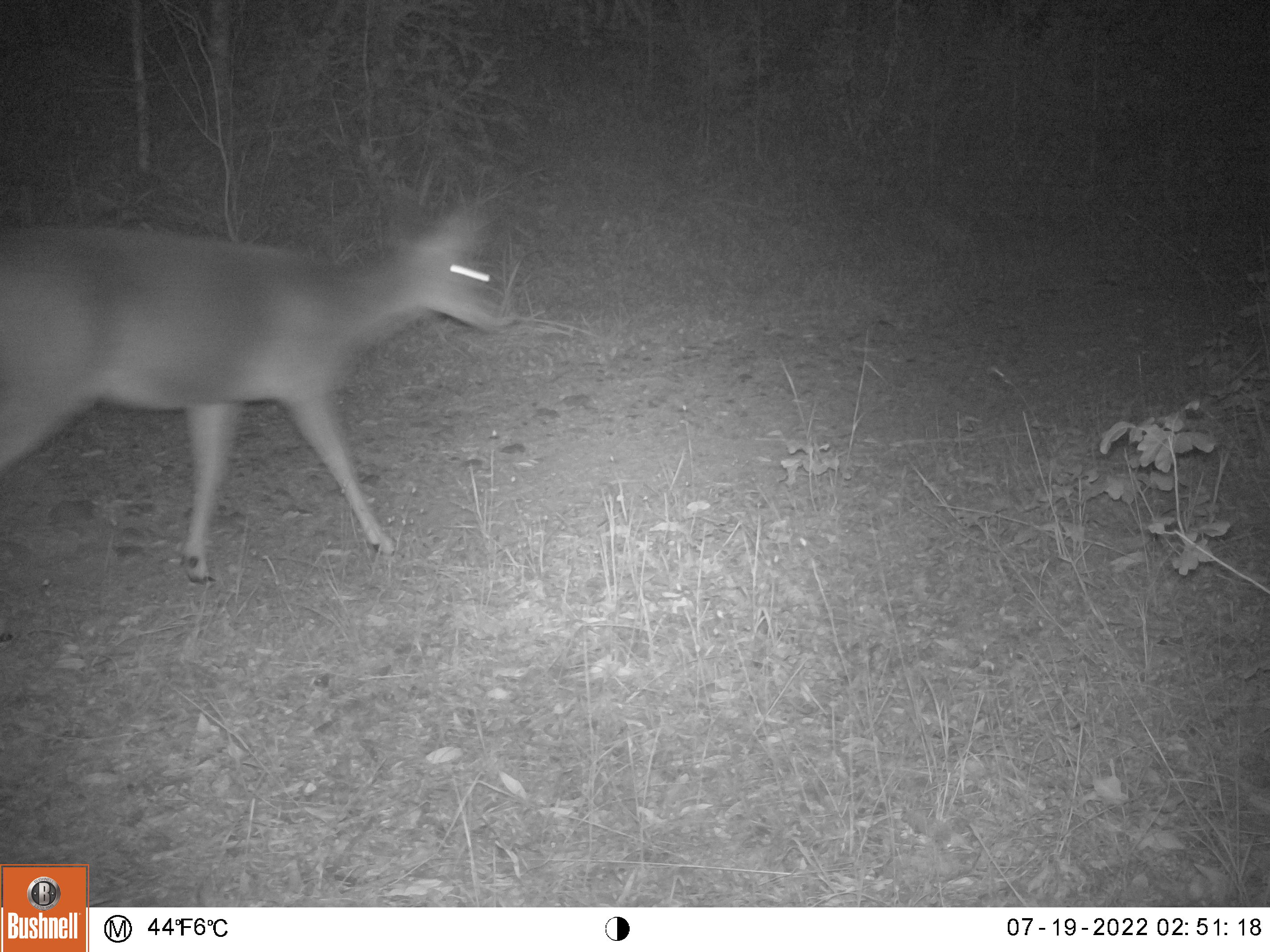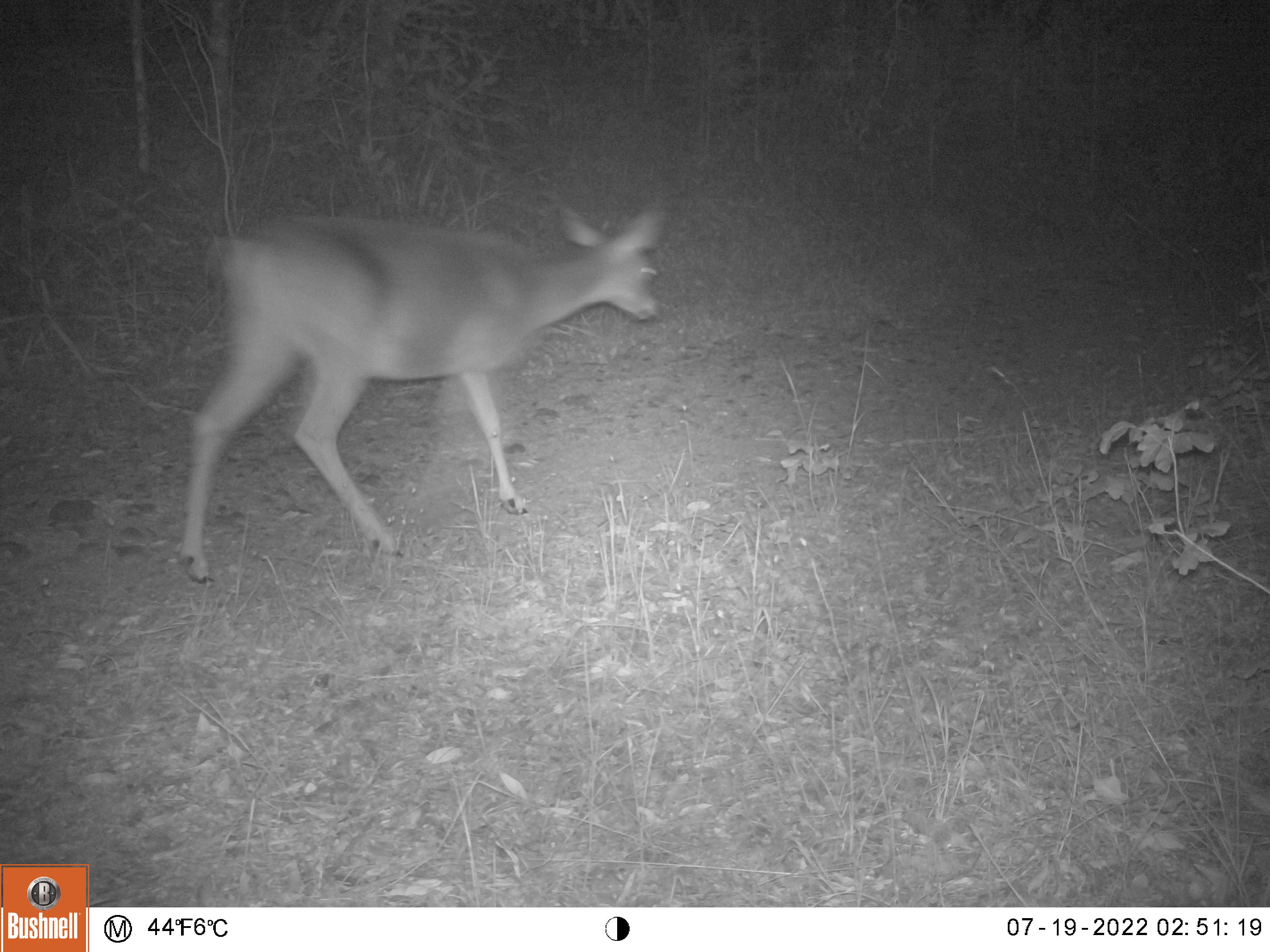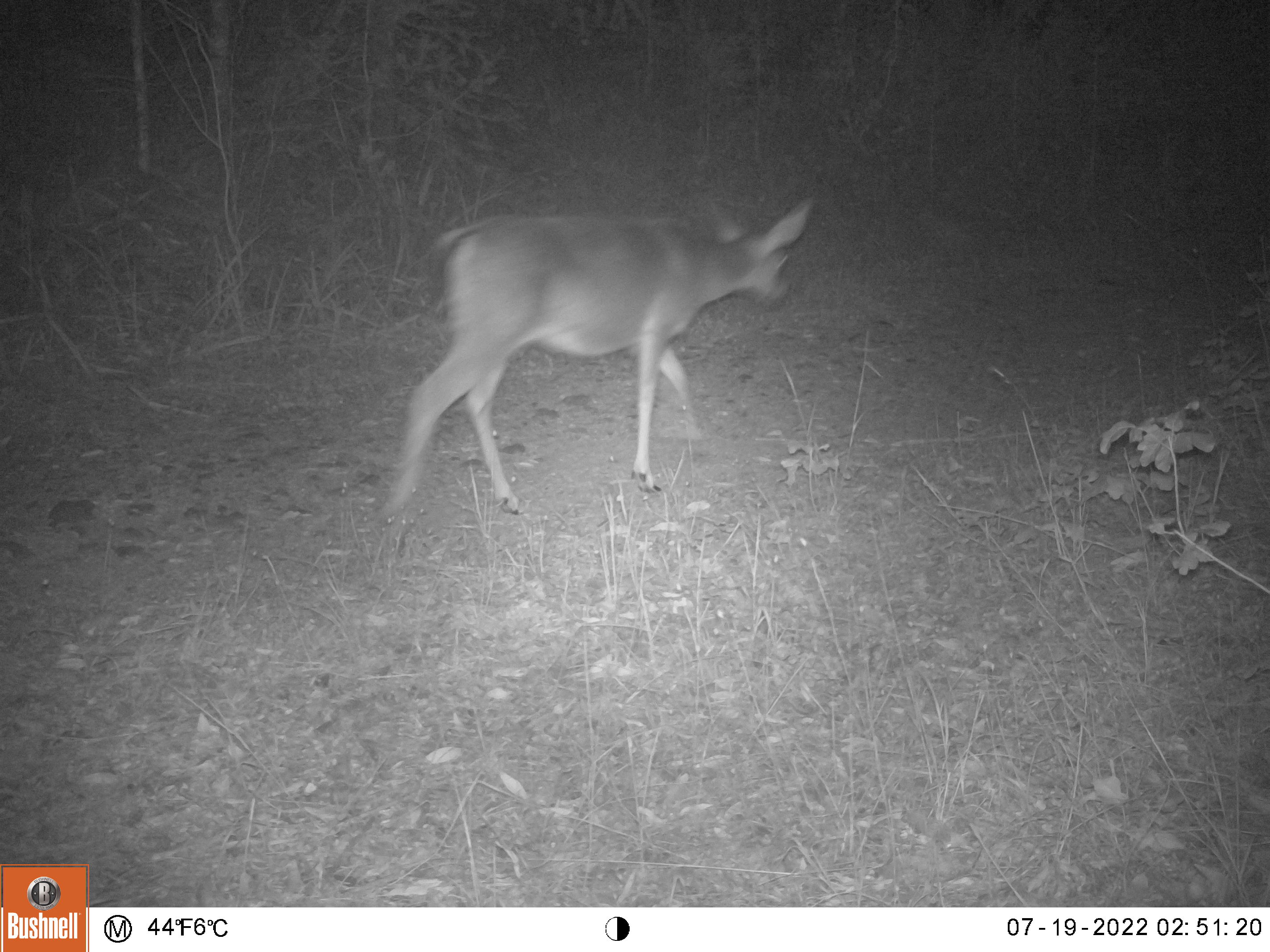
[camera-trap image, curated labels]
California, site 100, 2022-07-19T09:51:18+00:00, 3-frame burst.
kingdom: Animalia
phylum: Chordata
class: Mammalia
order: Artiodactyla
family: Cervidae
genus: Odocoileus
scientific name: Odocoileus hemionus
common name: mule deer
Mule deer (Odocoileus hemionus).